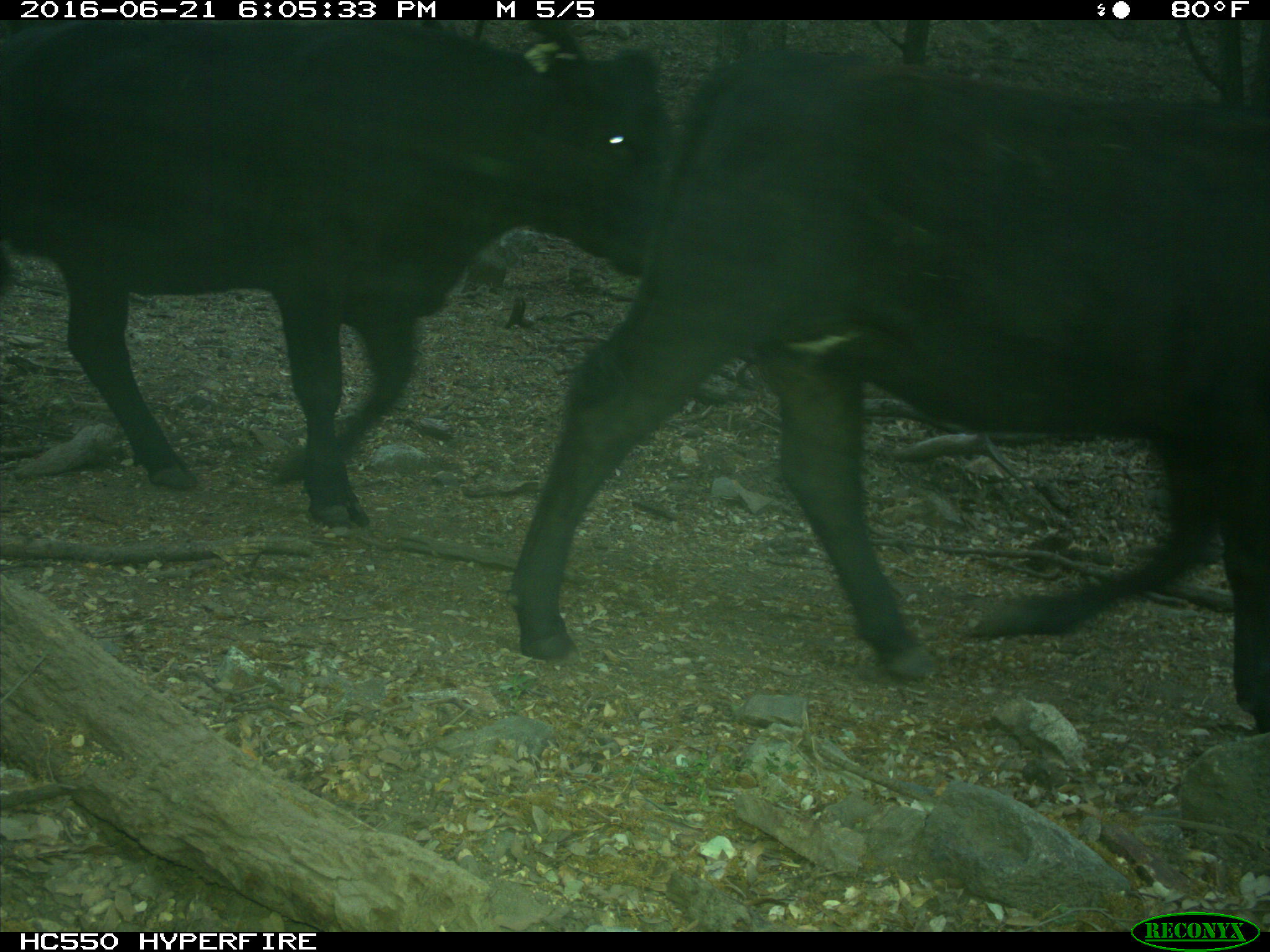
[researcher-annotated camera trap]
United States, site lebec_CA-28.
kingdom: Animalia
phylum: Chordata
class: Mammalia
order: Artiodactyla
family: Bovidae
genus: Bos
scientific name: Bos taurus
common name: domestic cow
Bos taurus (domestic cow).